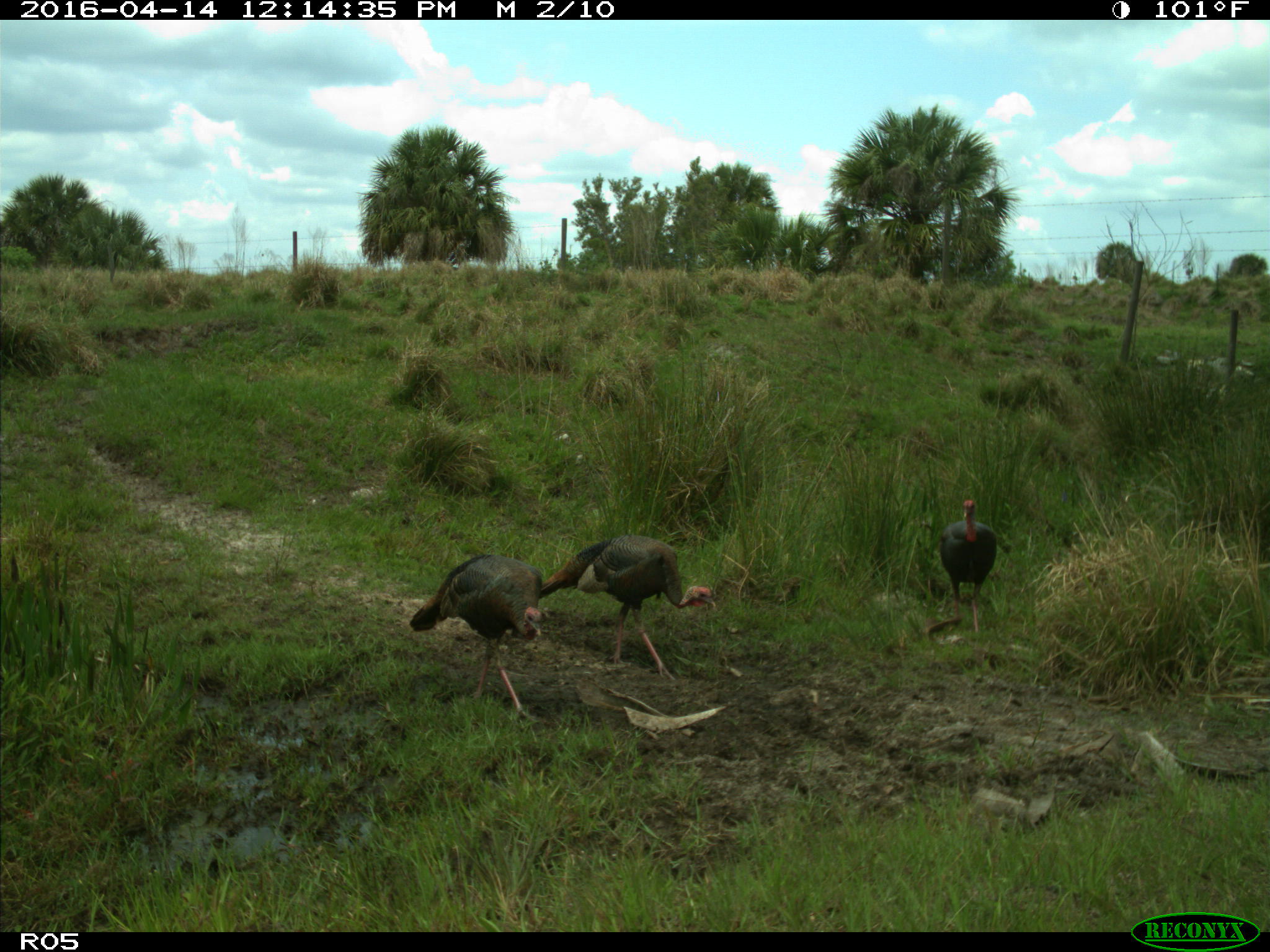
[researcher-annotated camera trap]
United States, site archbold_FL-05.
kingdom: Animalia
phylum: Chordata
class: Aves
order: Galliformes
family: Phasianidae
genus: Meleagris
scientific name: Meleagris gallopavo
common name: wild turkey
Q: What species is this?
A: Meleagris gallopavo (wild turkey).